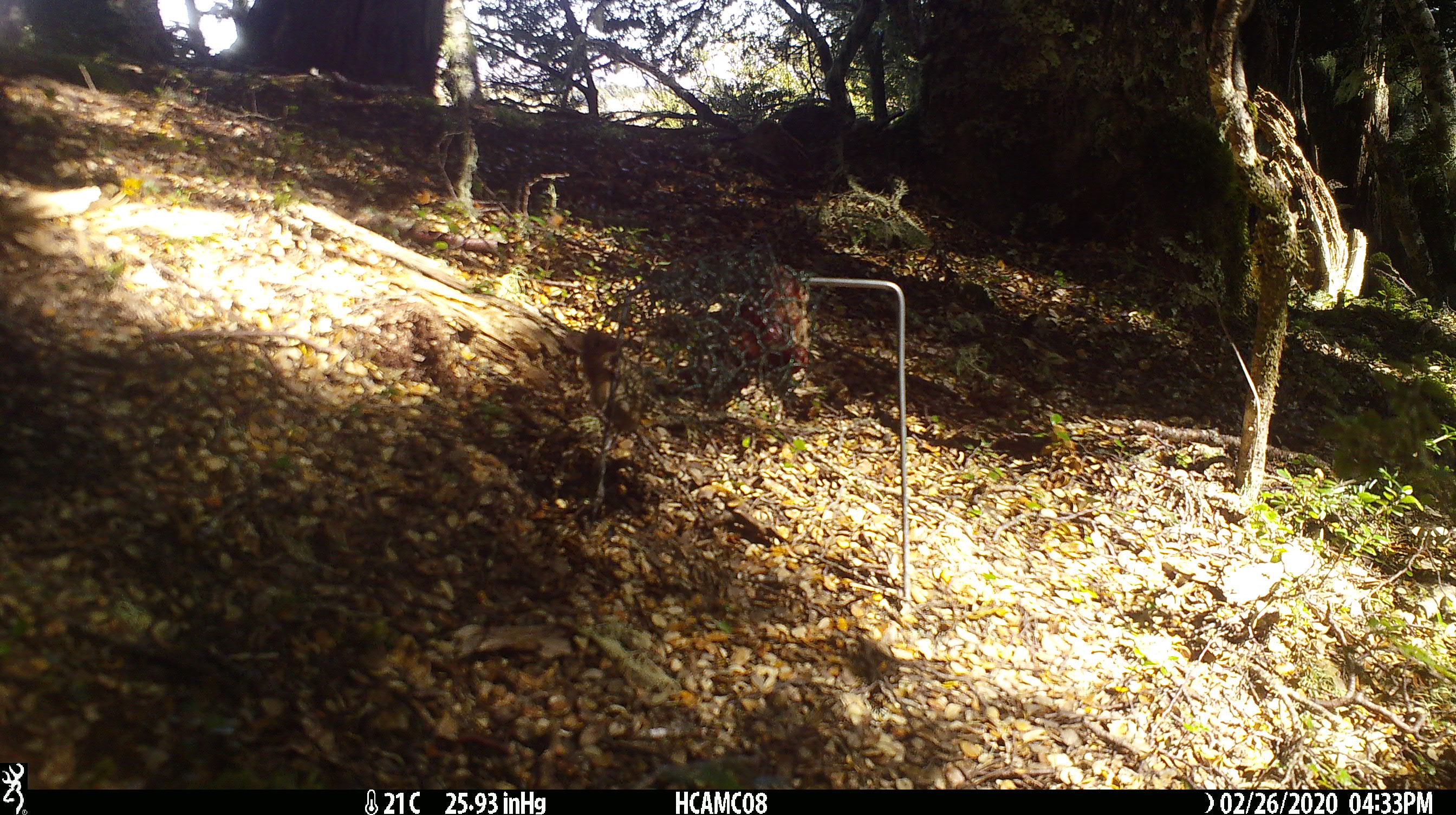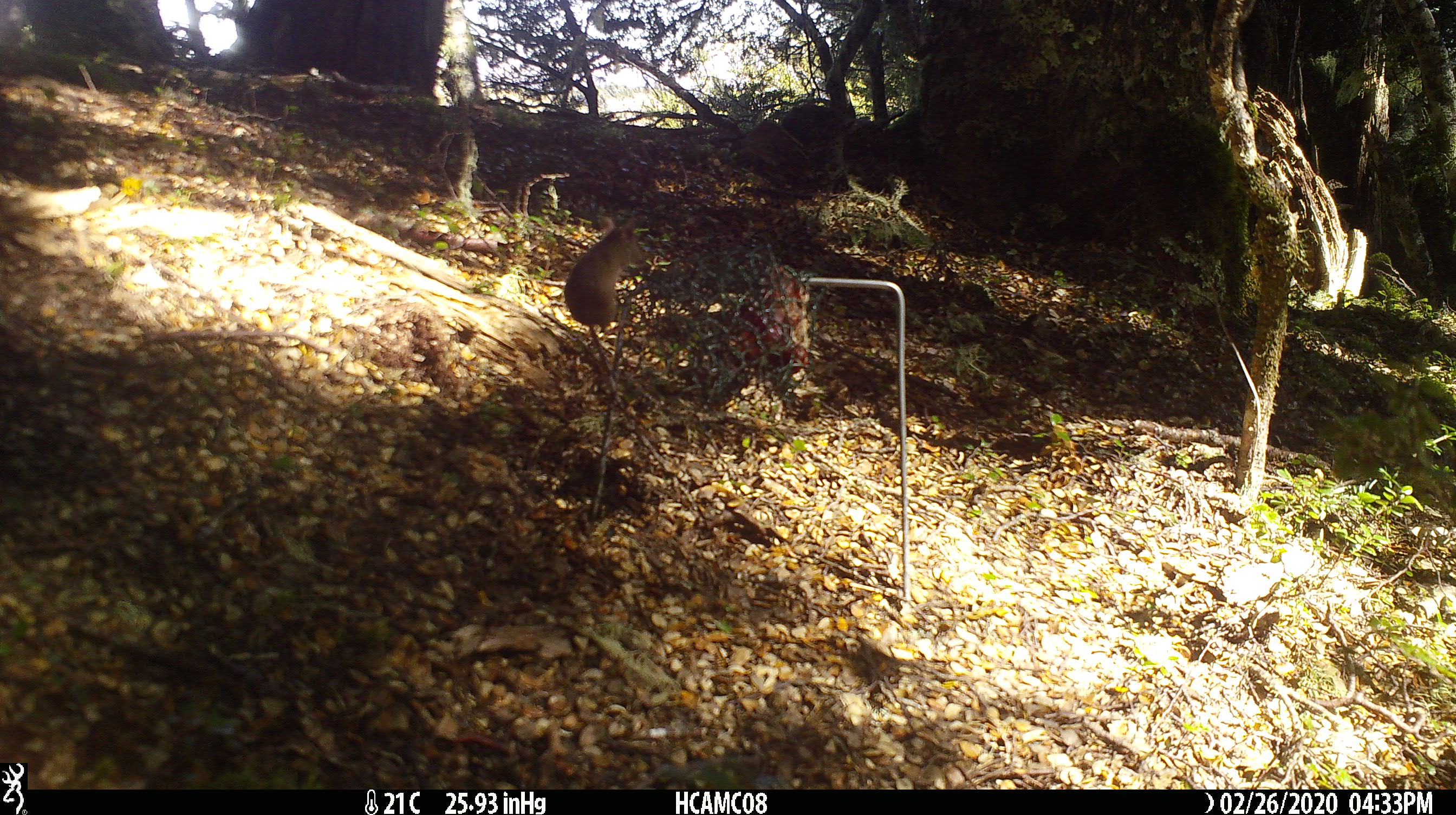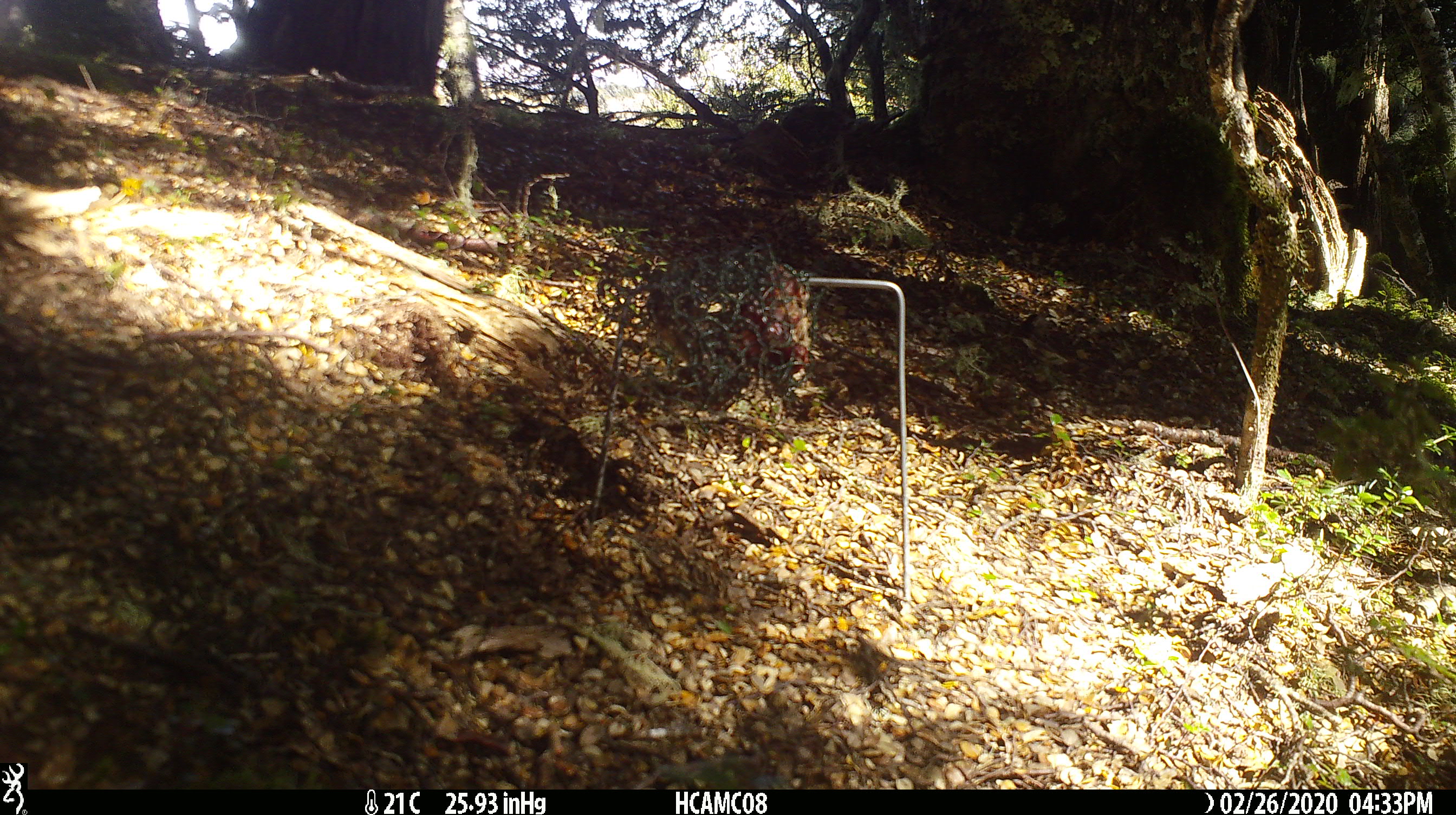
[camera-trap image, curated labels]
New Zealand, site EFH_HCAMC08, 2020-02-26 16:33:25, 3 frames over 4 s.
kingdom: Animalia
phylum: Chordata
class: Mammalia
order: Rodentia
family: Muridae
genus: Mus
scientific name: Mus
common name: mouse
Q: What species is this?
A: Mouse (Mus).